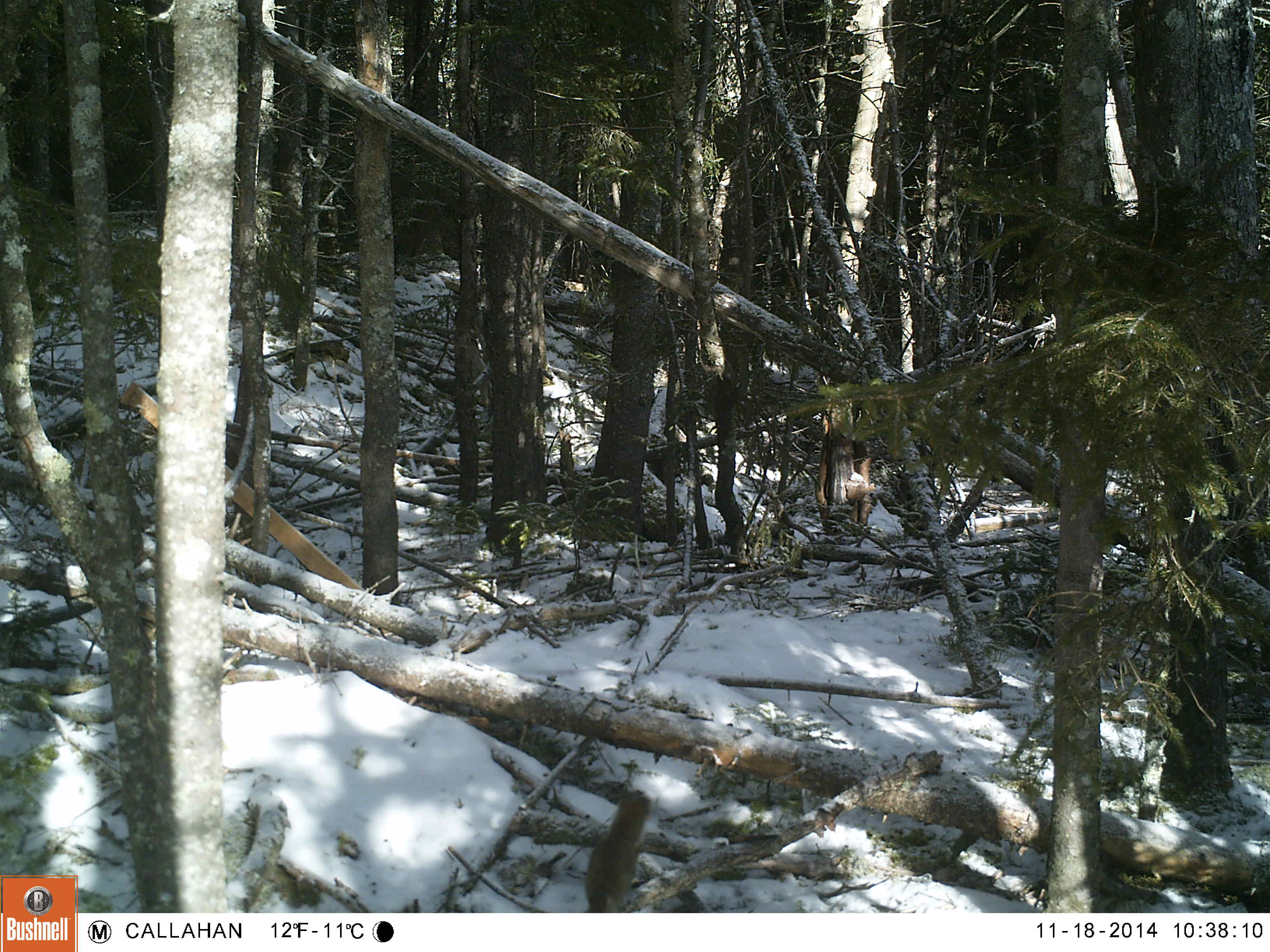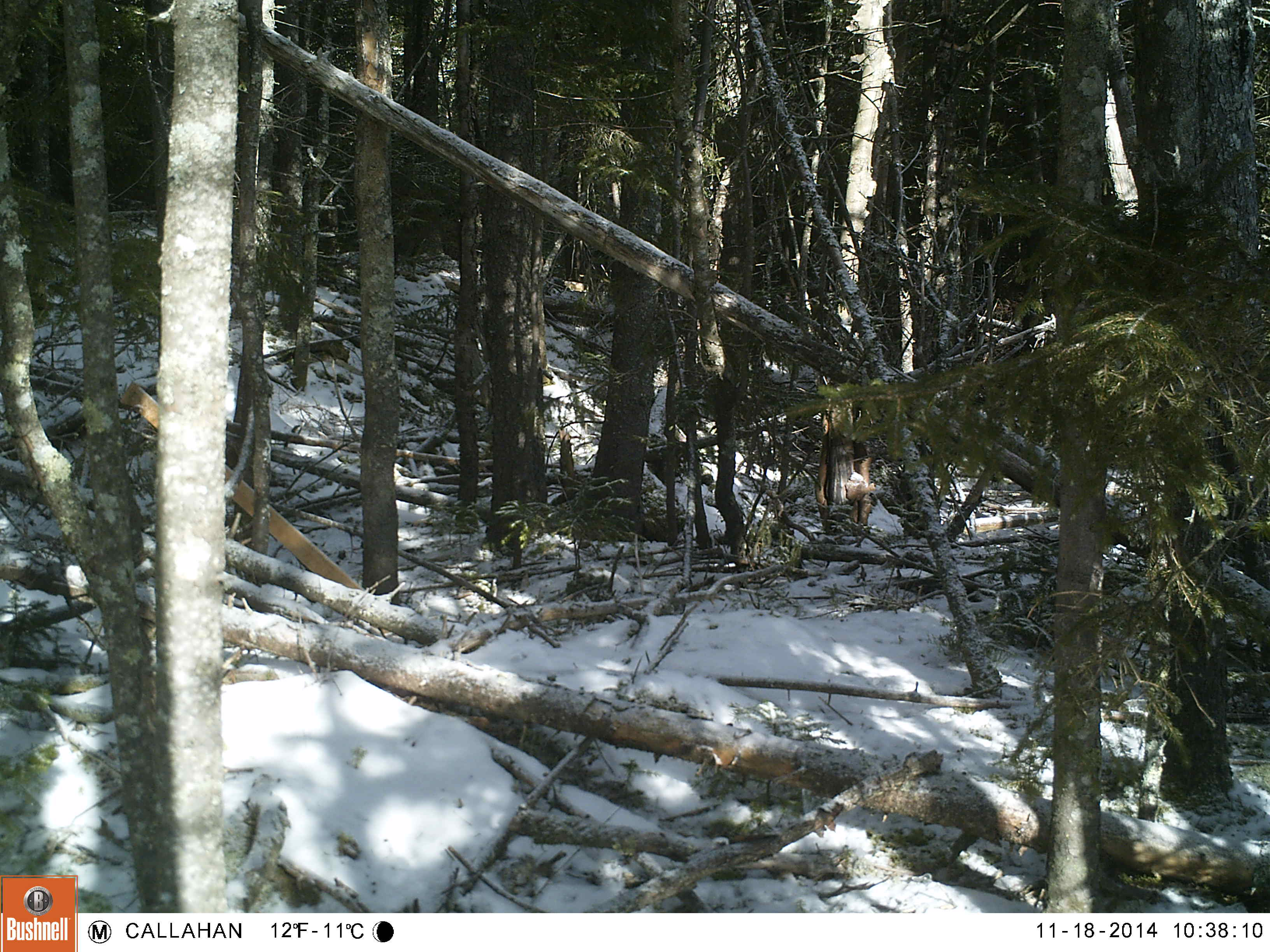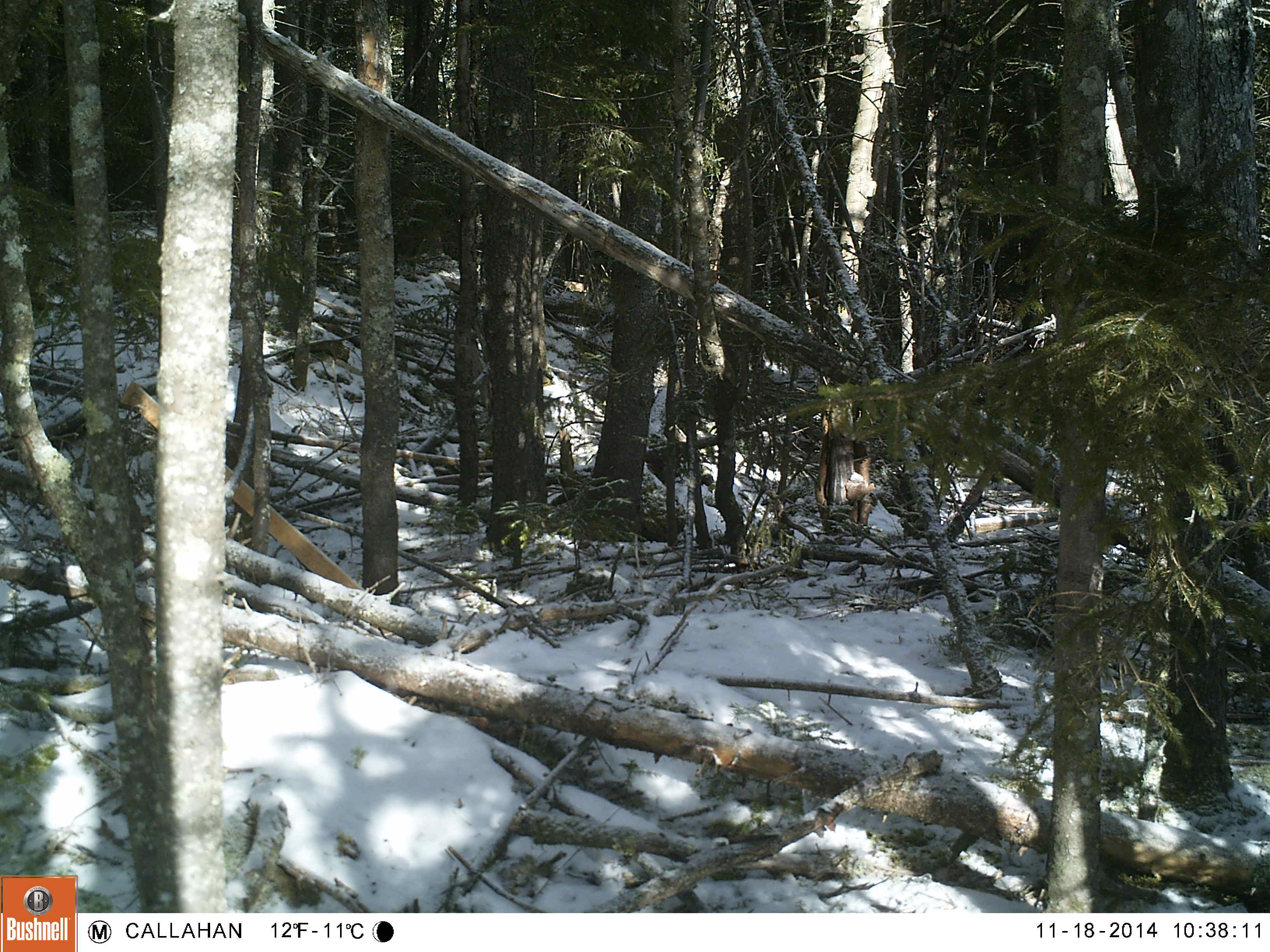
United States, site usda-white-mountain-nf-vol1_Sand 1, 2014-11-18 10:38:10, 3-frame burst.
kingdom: Animalia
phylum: Chordata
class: Mammalia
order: Rodentia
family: Sciuridae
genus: Tamiasciurus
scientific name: Tamiasciurus hudsonicus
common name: red squirrel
Red squirrel (Tamiasciurus hudsonicus).